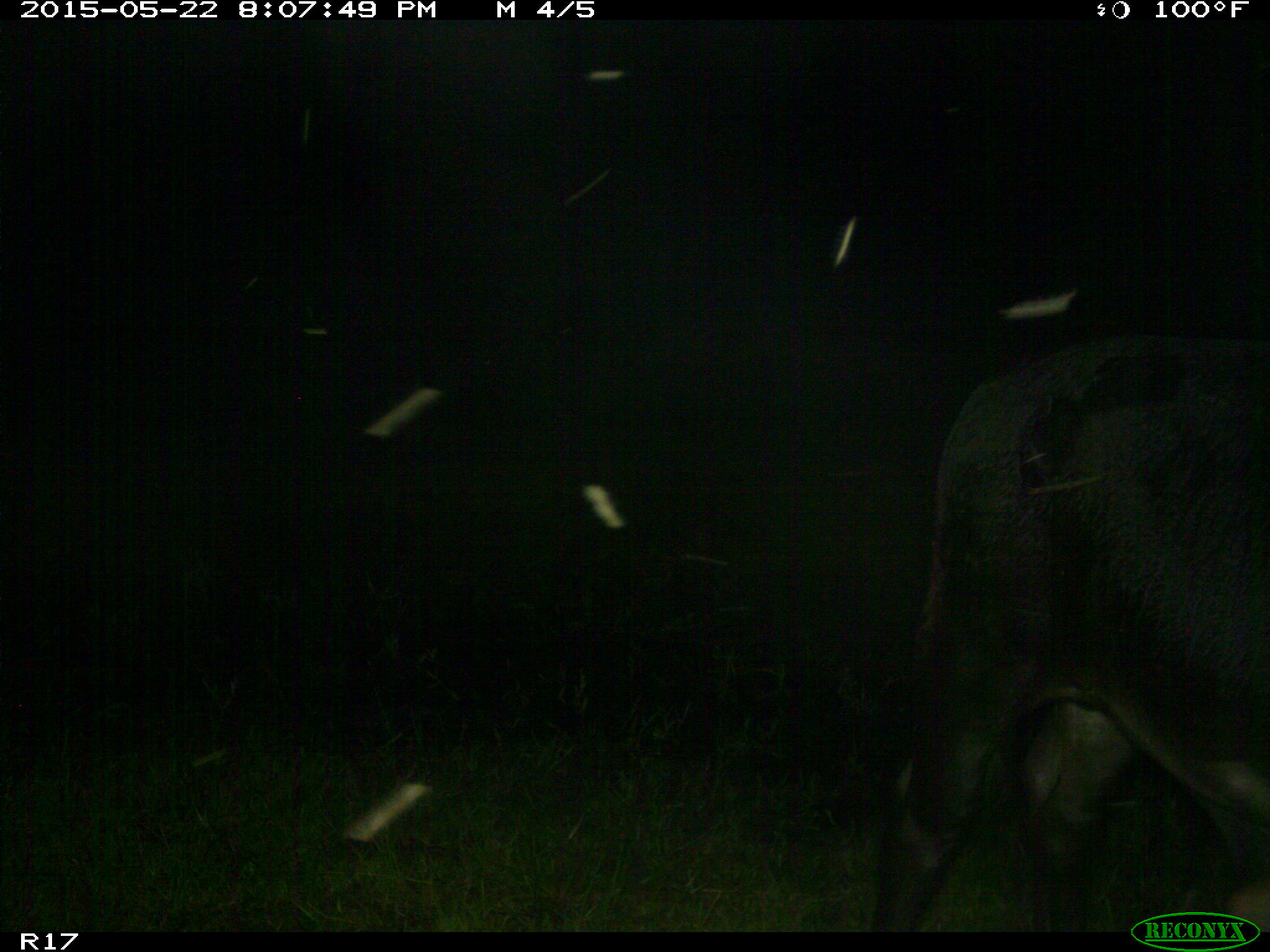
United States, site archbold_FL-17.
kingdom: Animalia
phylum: Chordata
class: Mammalia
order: Artiodactyla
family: Bovidae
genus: Bos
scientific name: Bos taurus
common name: domestic cow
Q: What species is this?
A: Bos taurus (domestic cow).